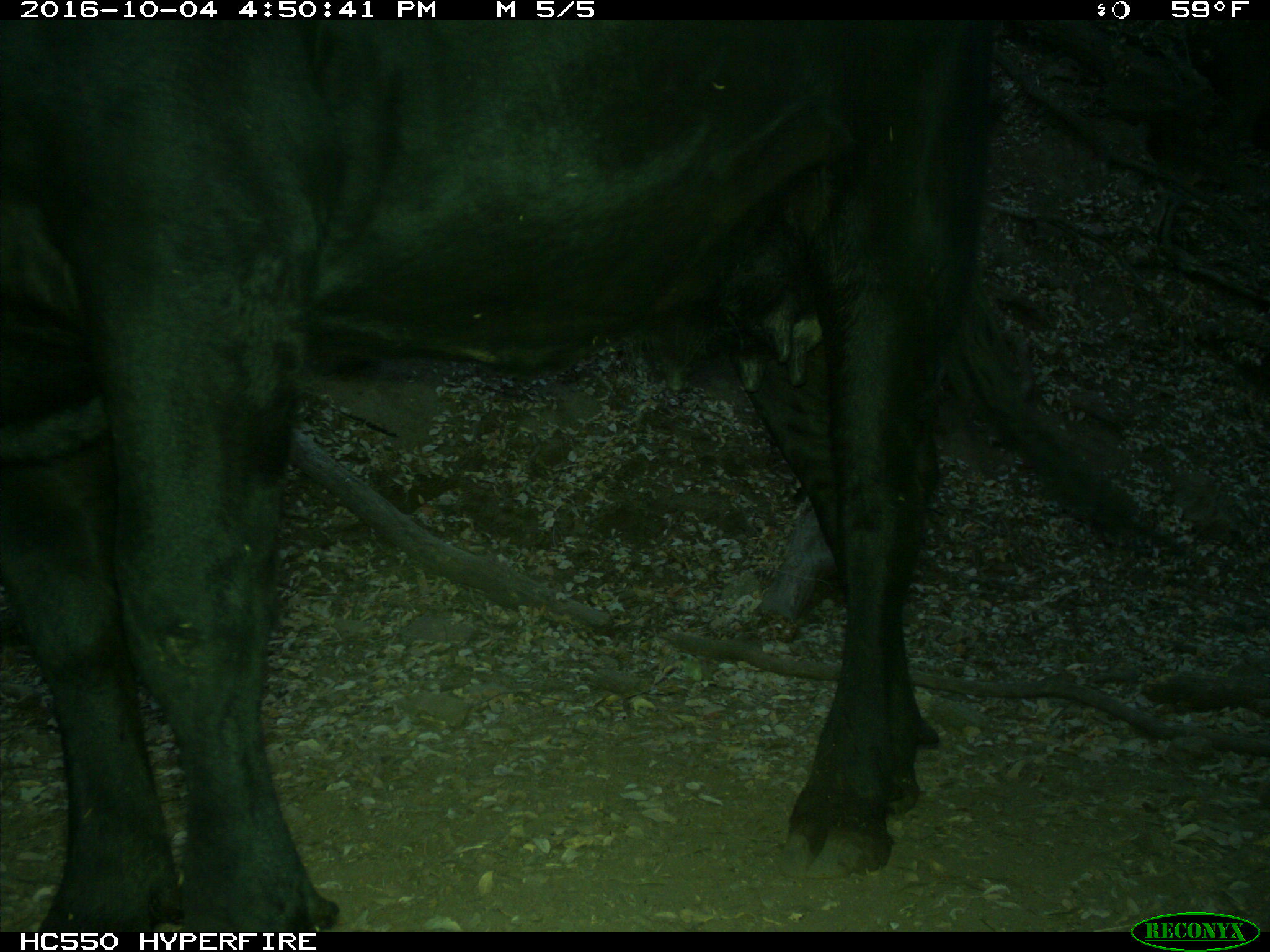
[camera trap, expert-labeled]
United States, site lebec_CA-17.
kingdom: Animalia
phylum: Chordata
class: Mammalia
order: Artiodactyla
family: Bovidae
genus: Bos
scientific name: Bos taurus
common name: domestic cow